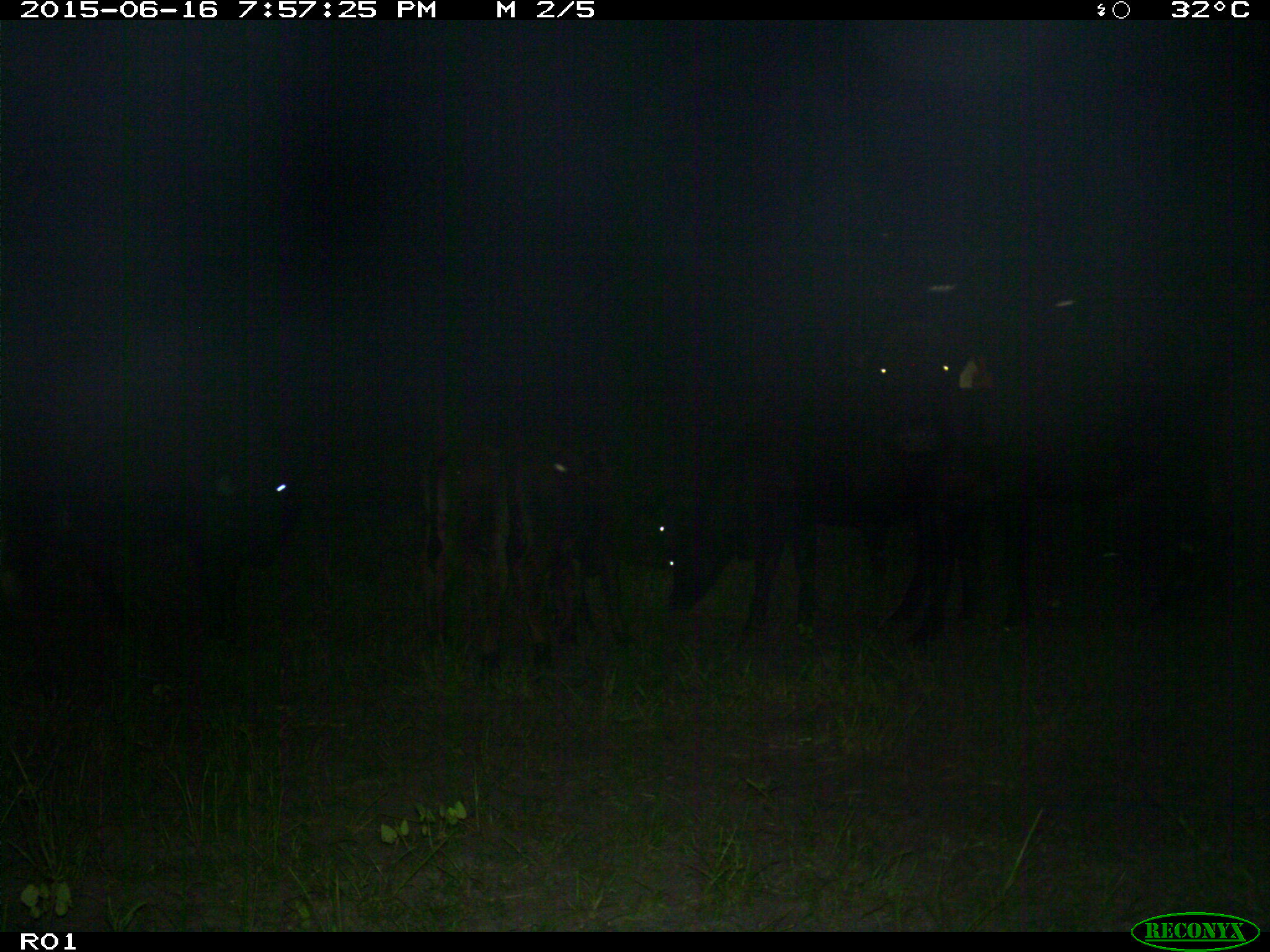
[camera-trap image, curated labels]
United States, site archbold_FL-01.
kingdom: Animalia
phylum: Chordata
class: Mammalia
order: Artiodactyla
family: Bovidae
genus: Bos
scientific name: Bos taurus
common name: domestic cow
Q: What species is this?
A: Bos taurus (domestic cow).